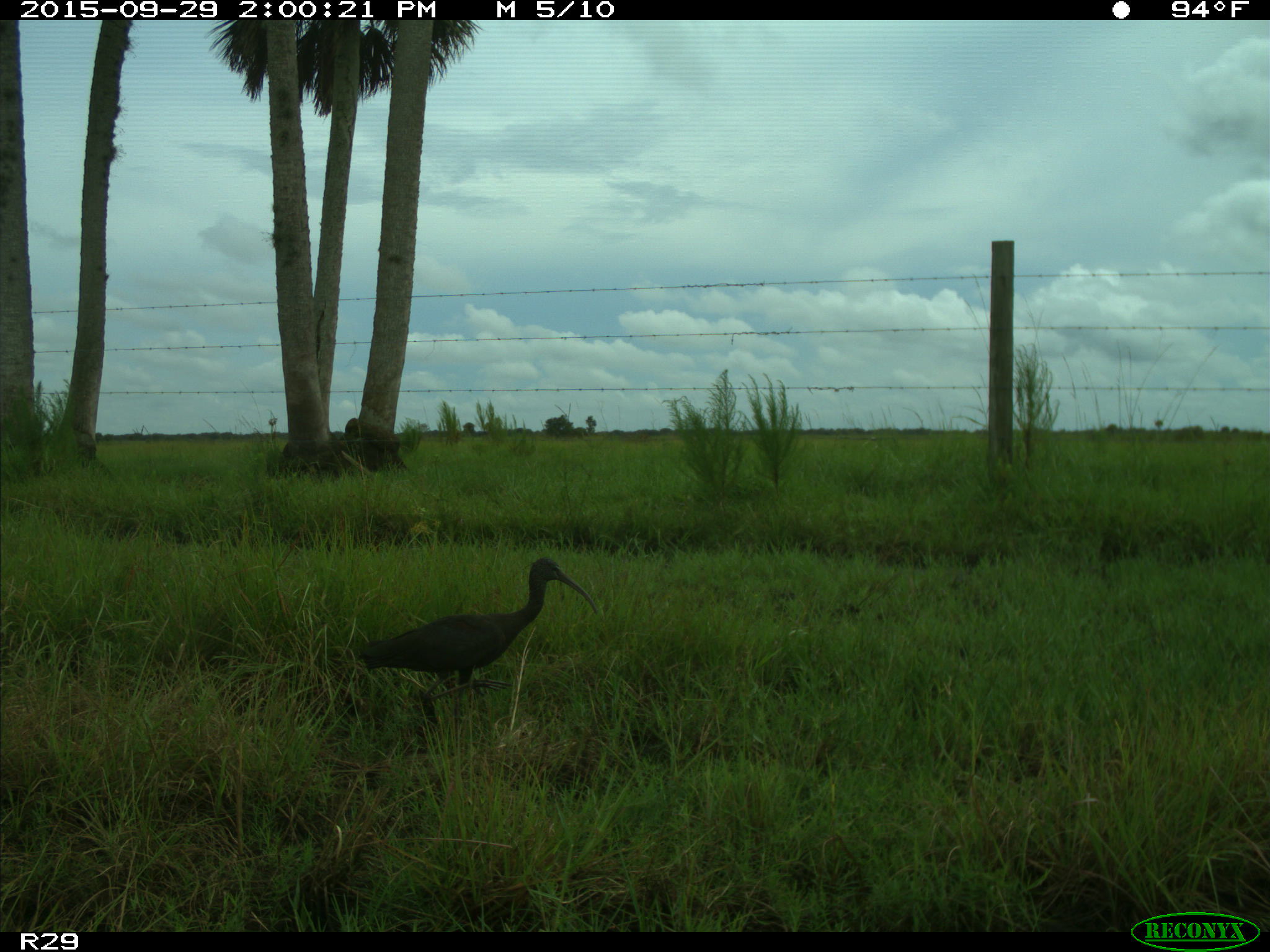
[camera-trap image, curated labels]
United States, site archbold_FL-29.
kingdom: Animalia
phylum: Chordata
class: Aves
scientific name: Aves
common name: birds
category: unidentified bird